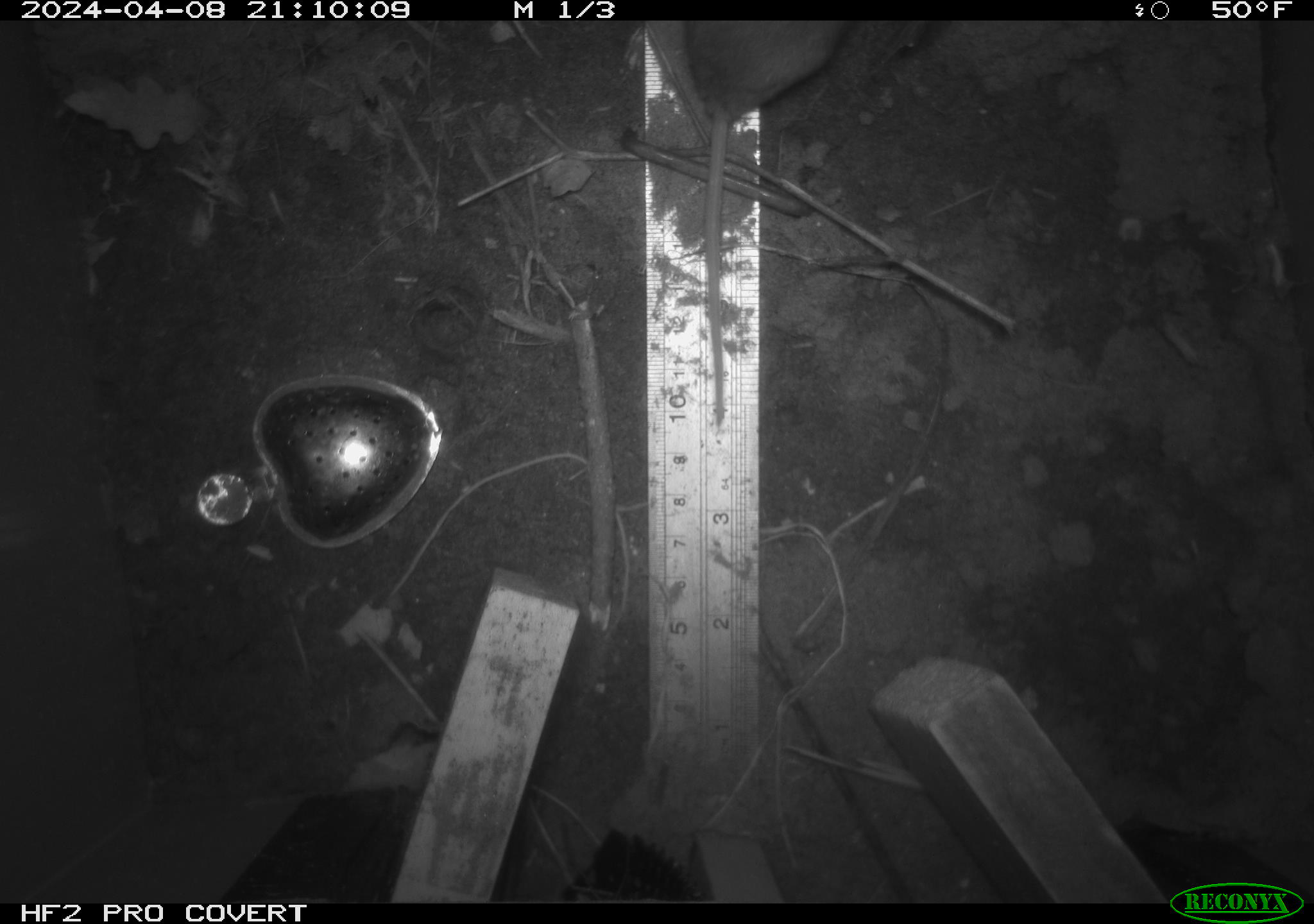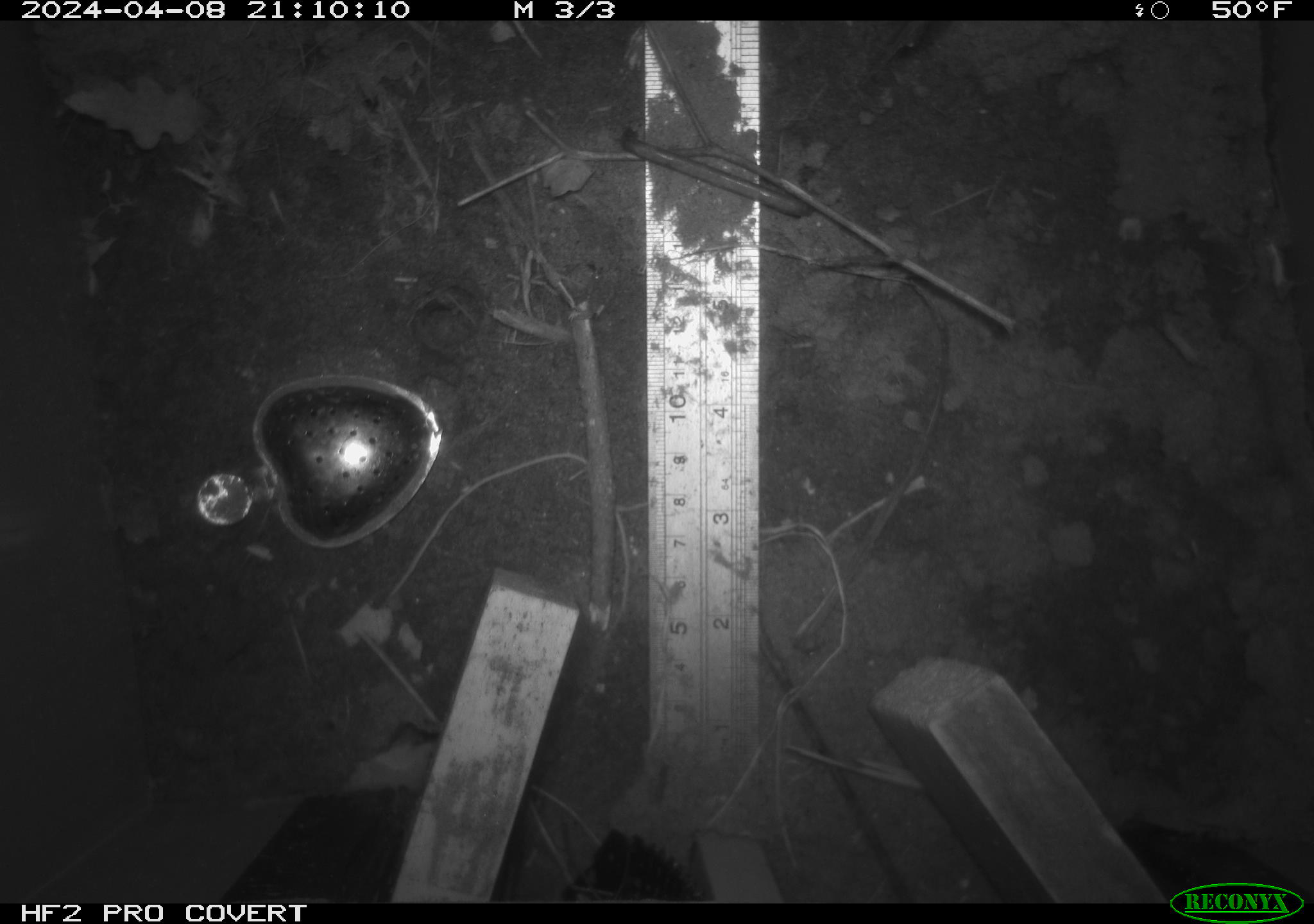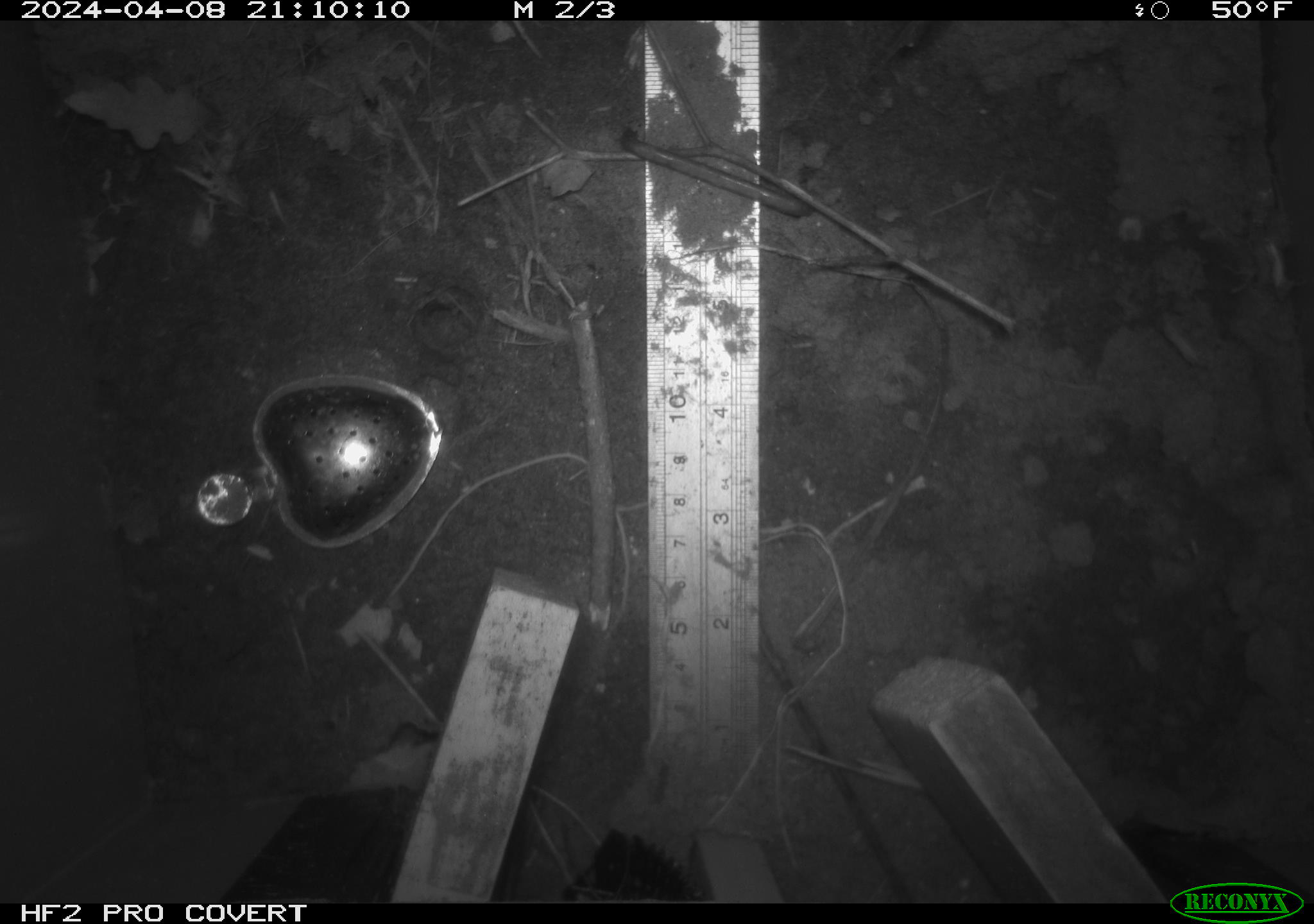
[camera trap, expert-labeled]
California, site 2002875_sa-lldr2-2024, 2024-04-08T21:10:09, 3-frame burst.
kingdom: Animalia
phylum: Chordata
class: Mammalia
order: Rodentia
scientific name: Rodentia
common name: rodent